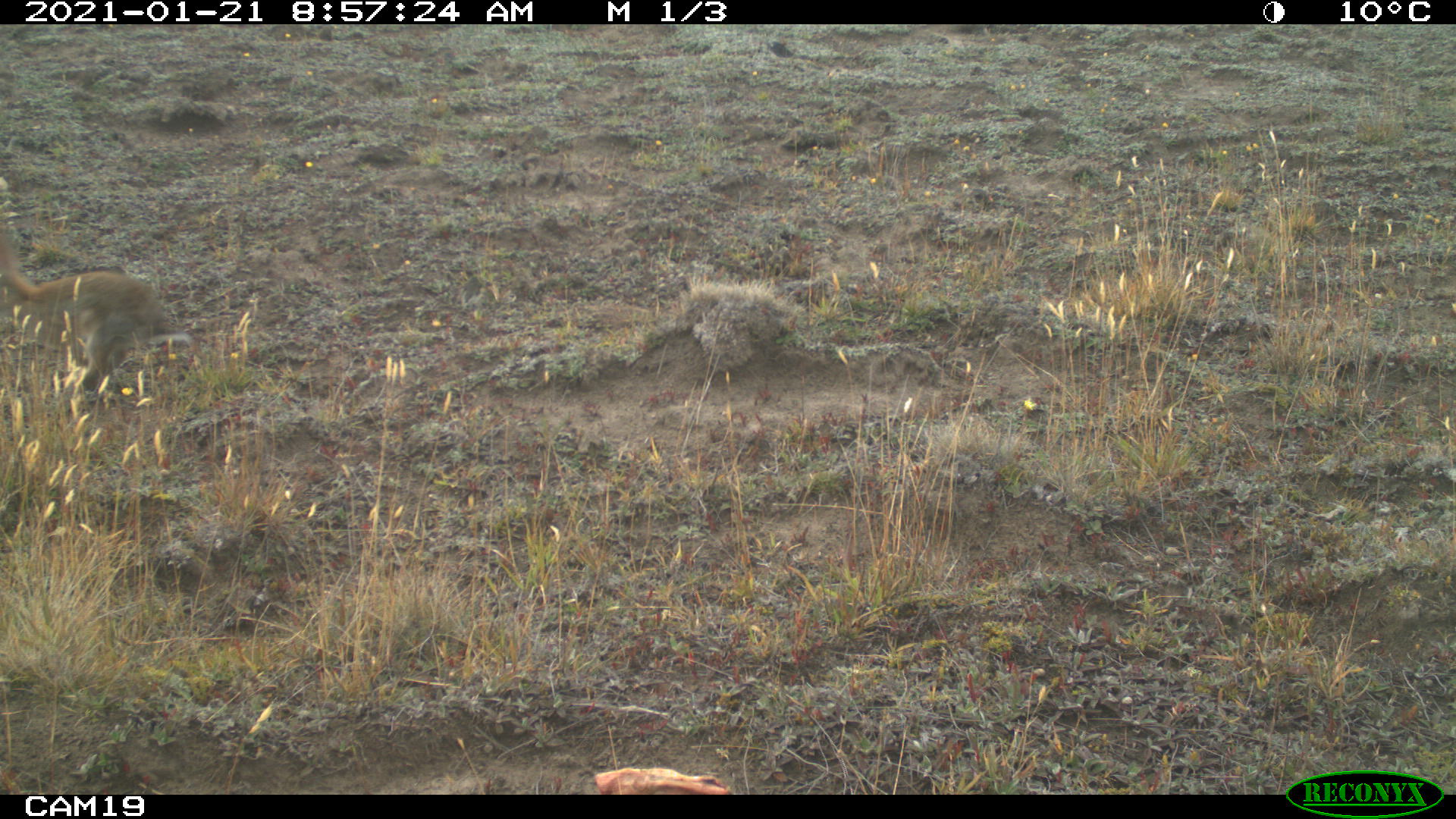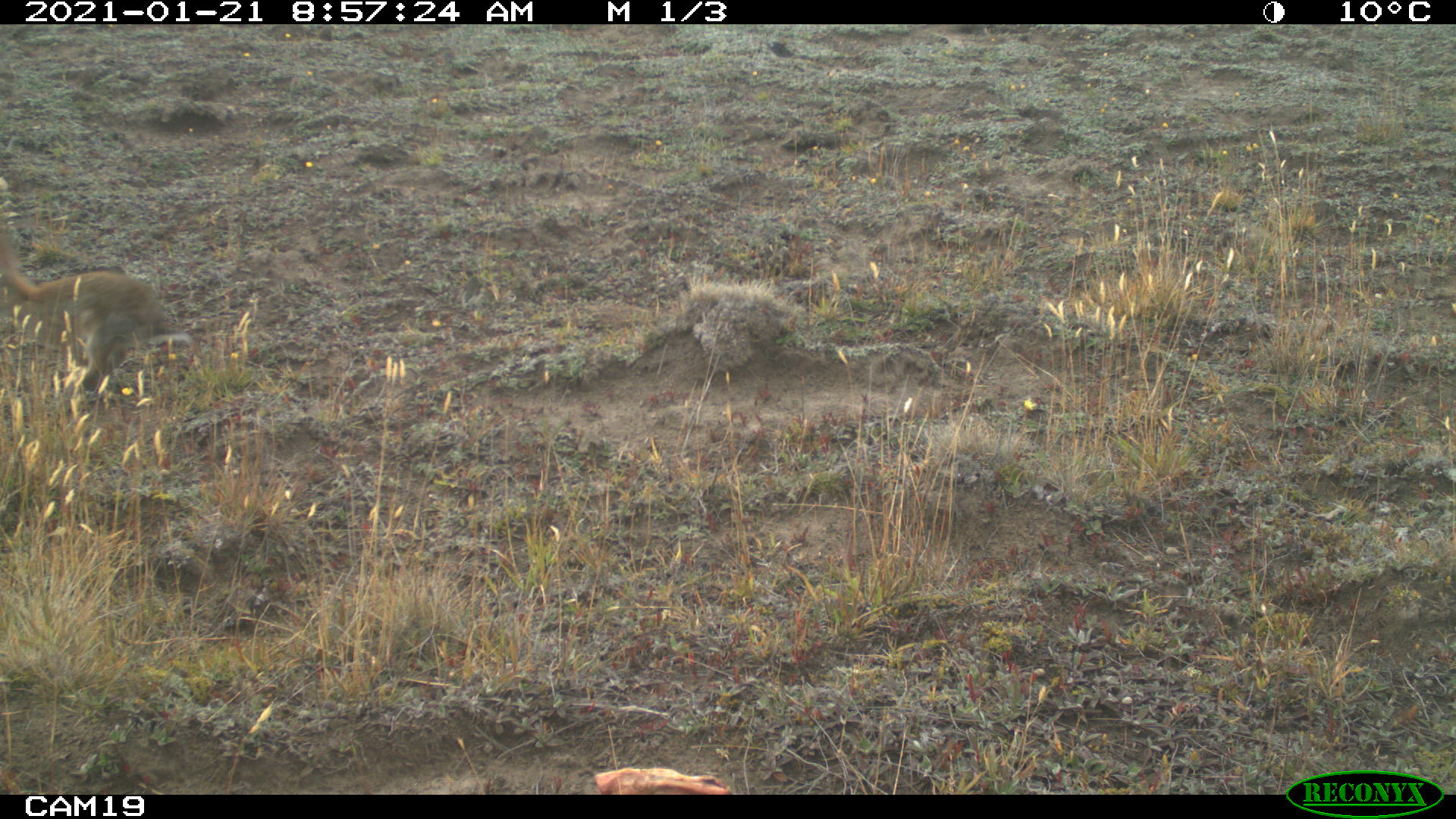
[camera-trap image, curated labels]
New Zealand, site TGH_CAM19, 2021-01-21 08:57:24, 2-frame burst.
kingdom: Animalia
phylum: Chordata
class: Mammalia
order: Lagomorpha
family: Leporidae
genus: Oryctolagus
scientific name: Oryctolagus cuniculus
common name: european rabbit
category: rabbit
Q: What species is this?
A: Rabbit (european rabbit) (Oryctolagus cuniculus).